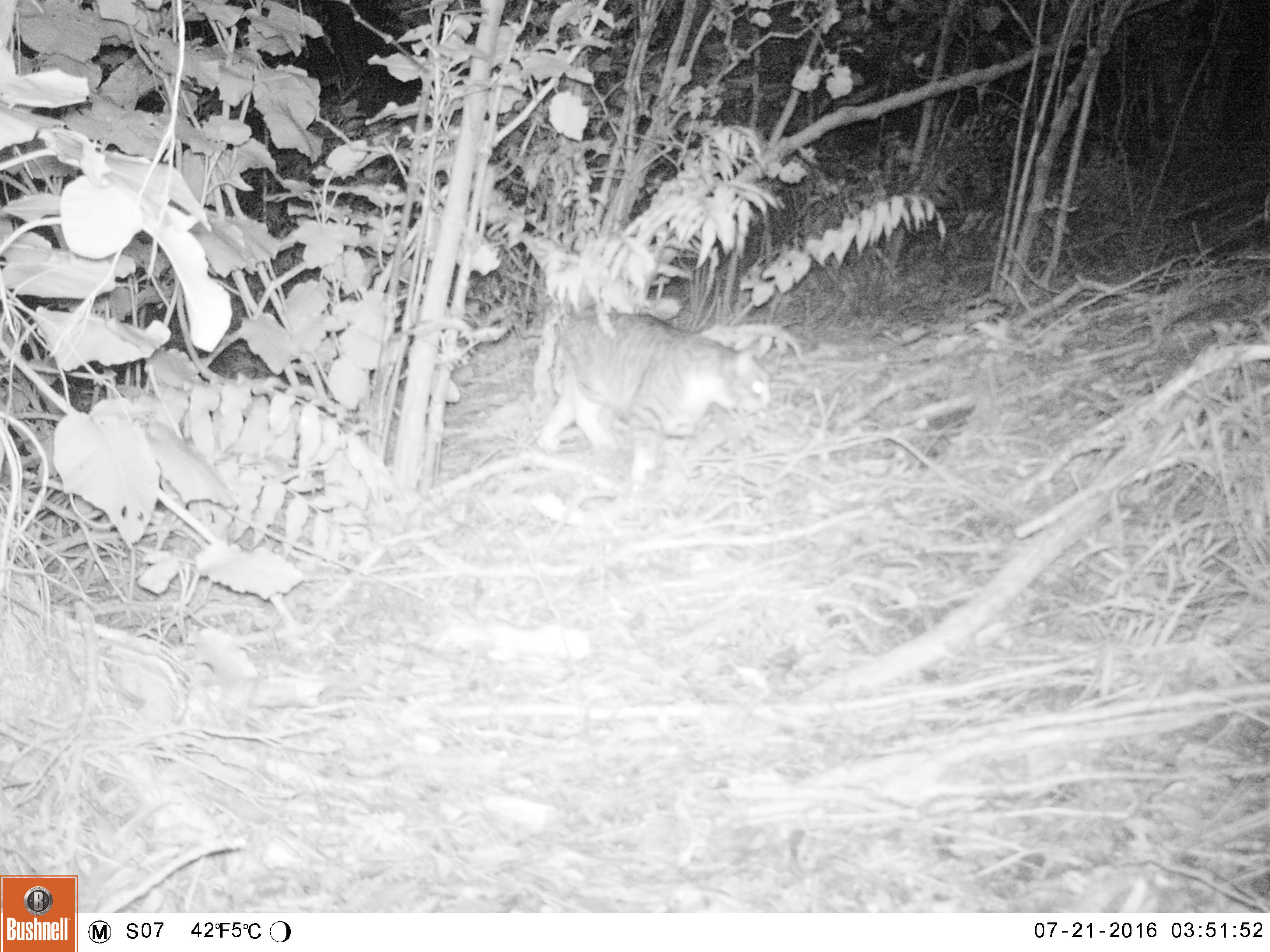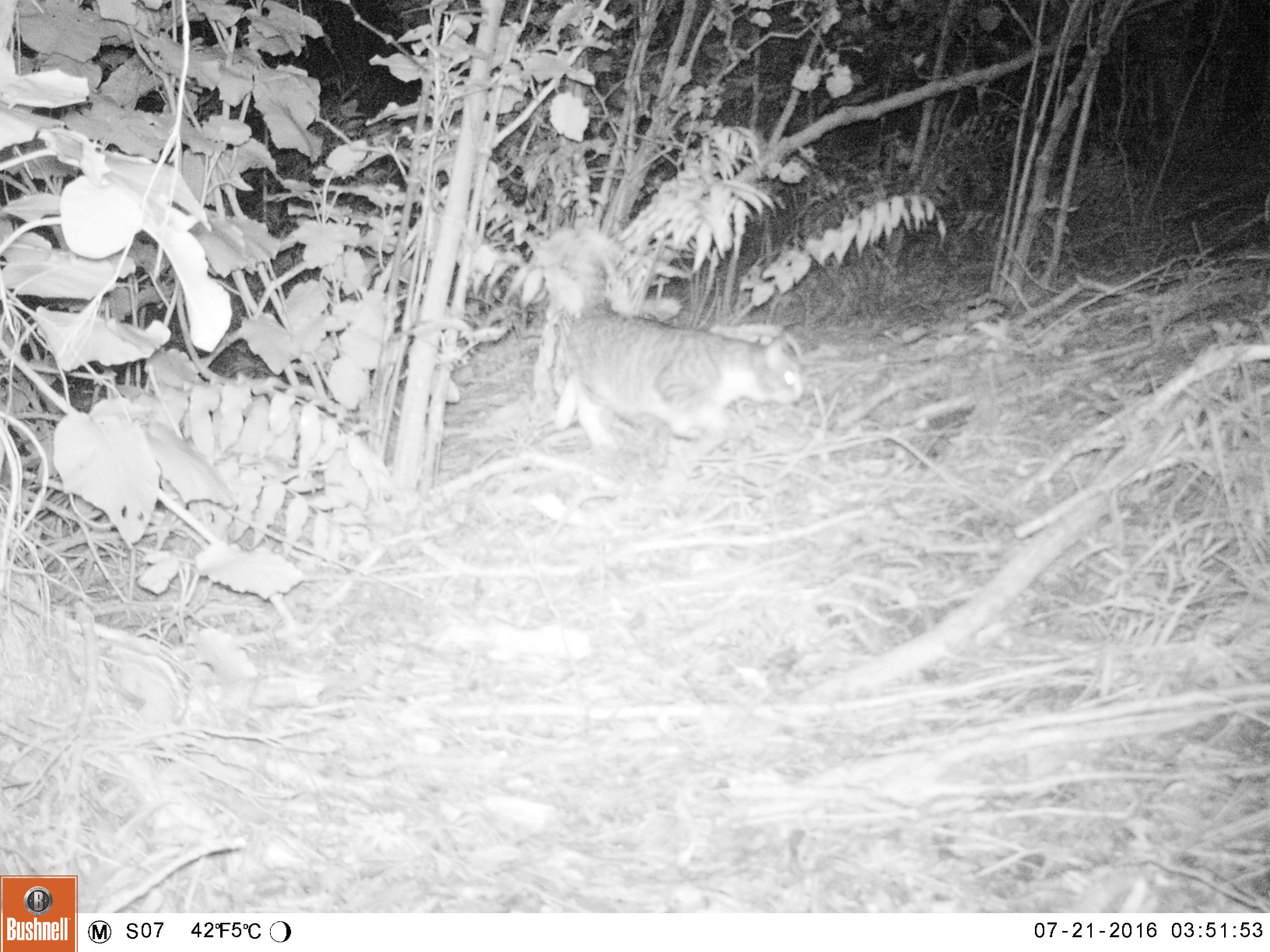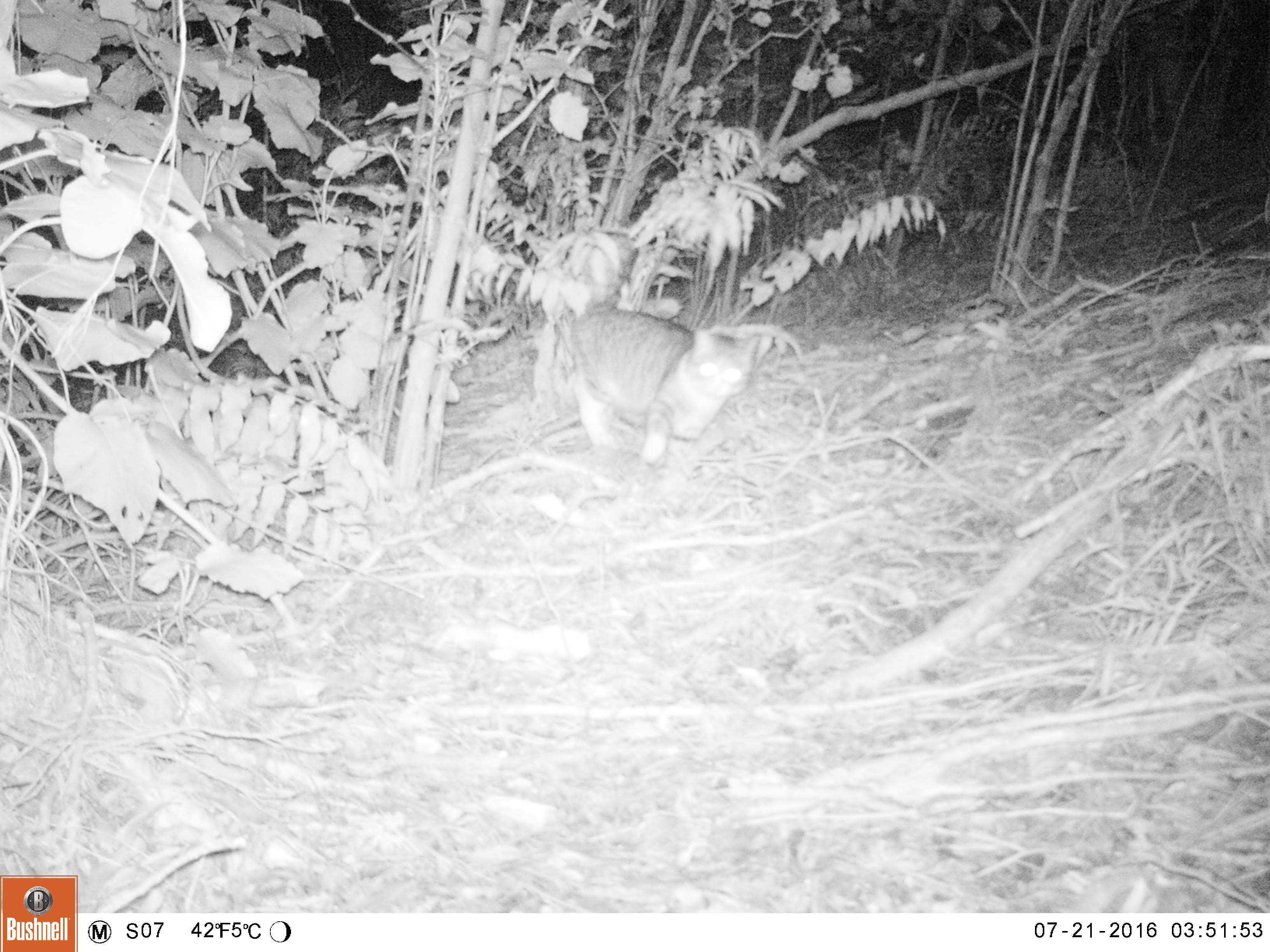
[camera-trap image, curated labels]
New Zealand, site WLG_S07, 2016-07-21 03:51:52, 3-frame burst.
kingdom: Animalia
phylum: Chordata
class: Mammalia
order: Carnivora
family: Felidae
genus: Felis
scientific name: Felis catus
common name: domestic cat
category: cat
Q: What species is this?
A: Cat (domestic cat) (Felis catus).